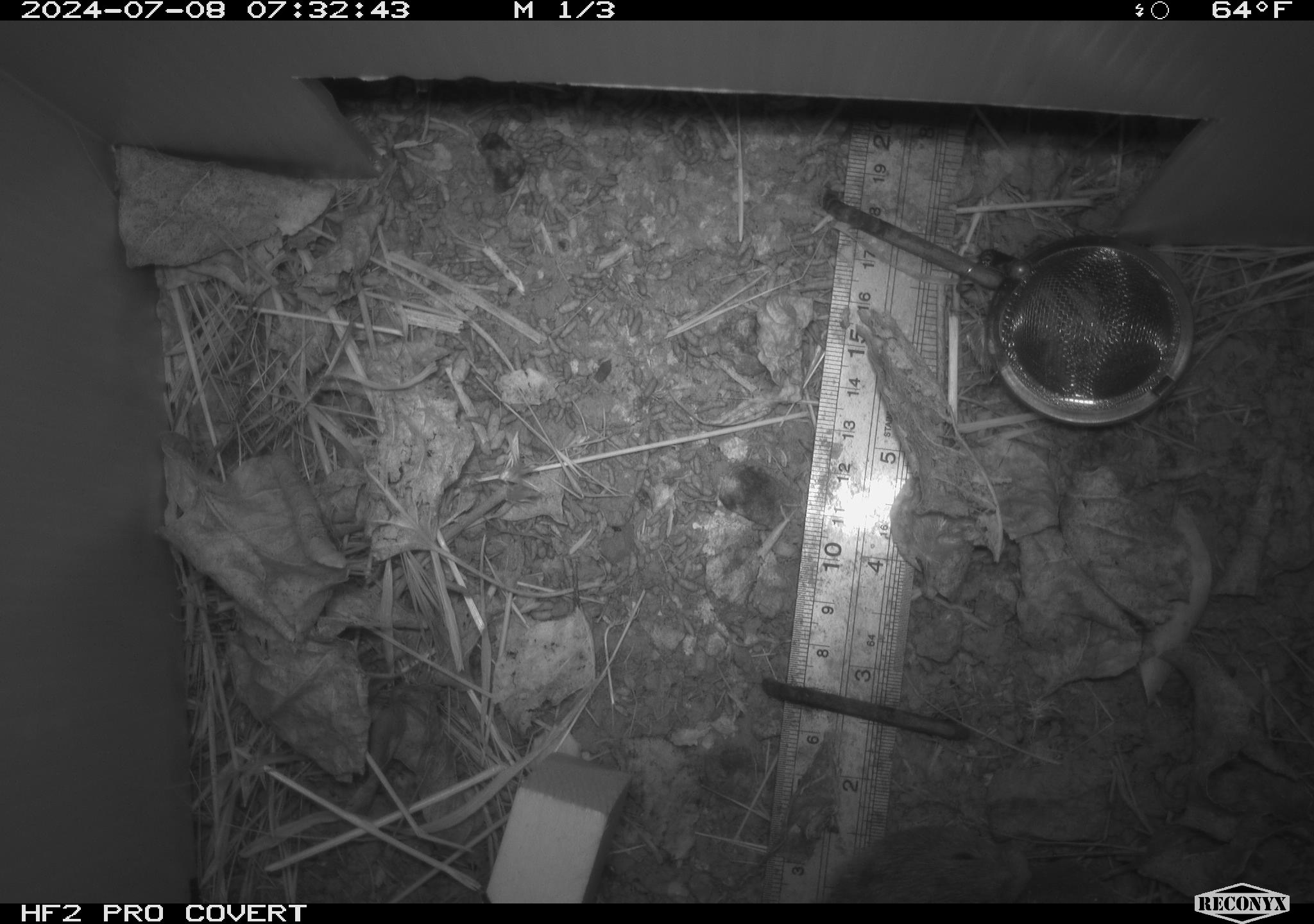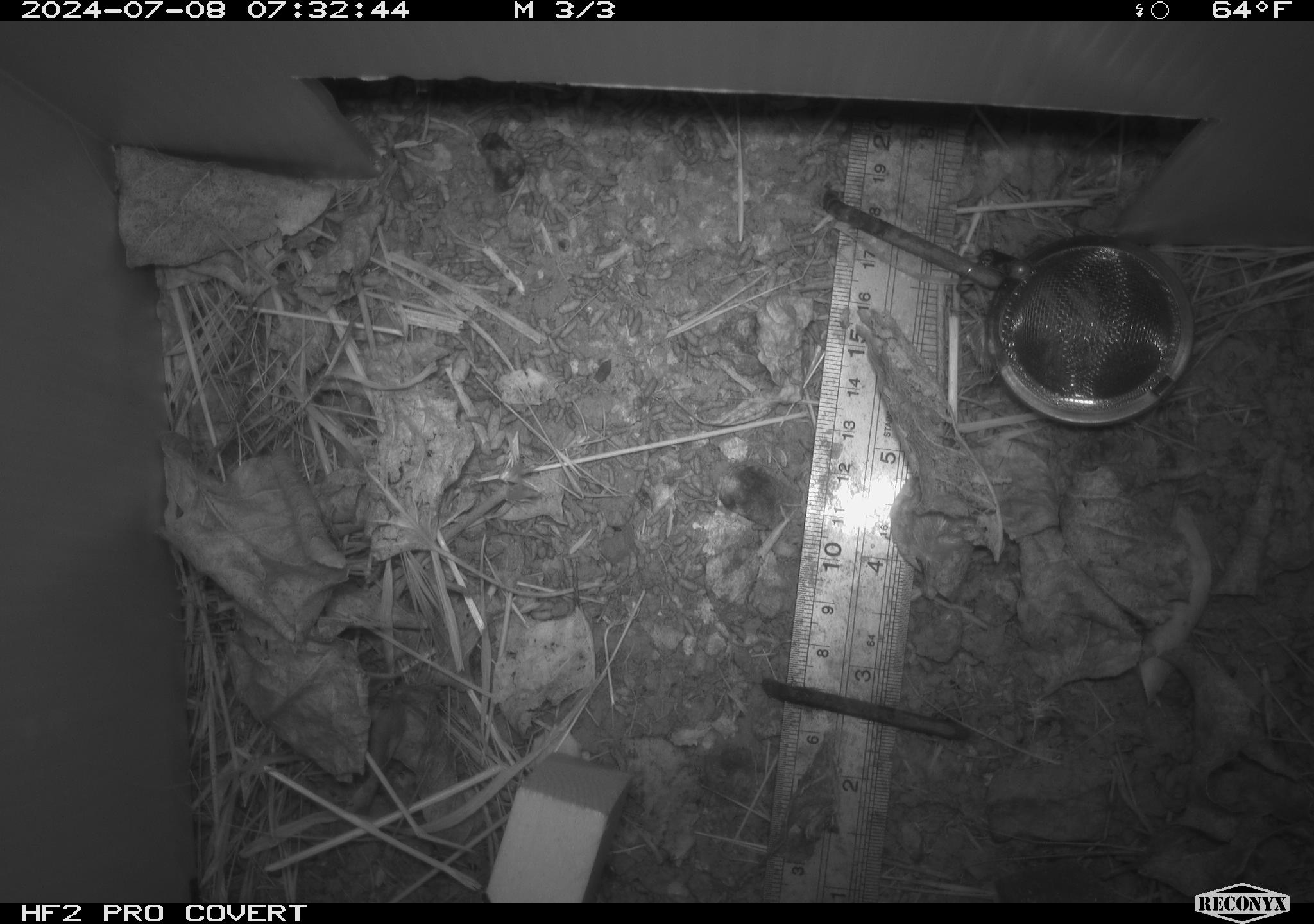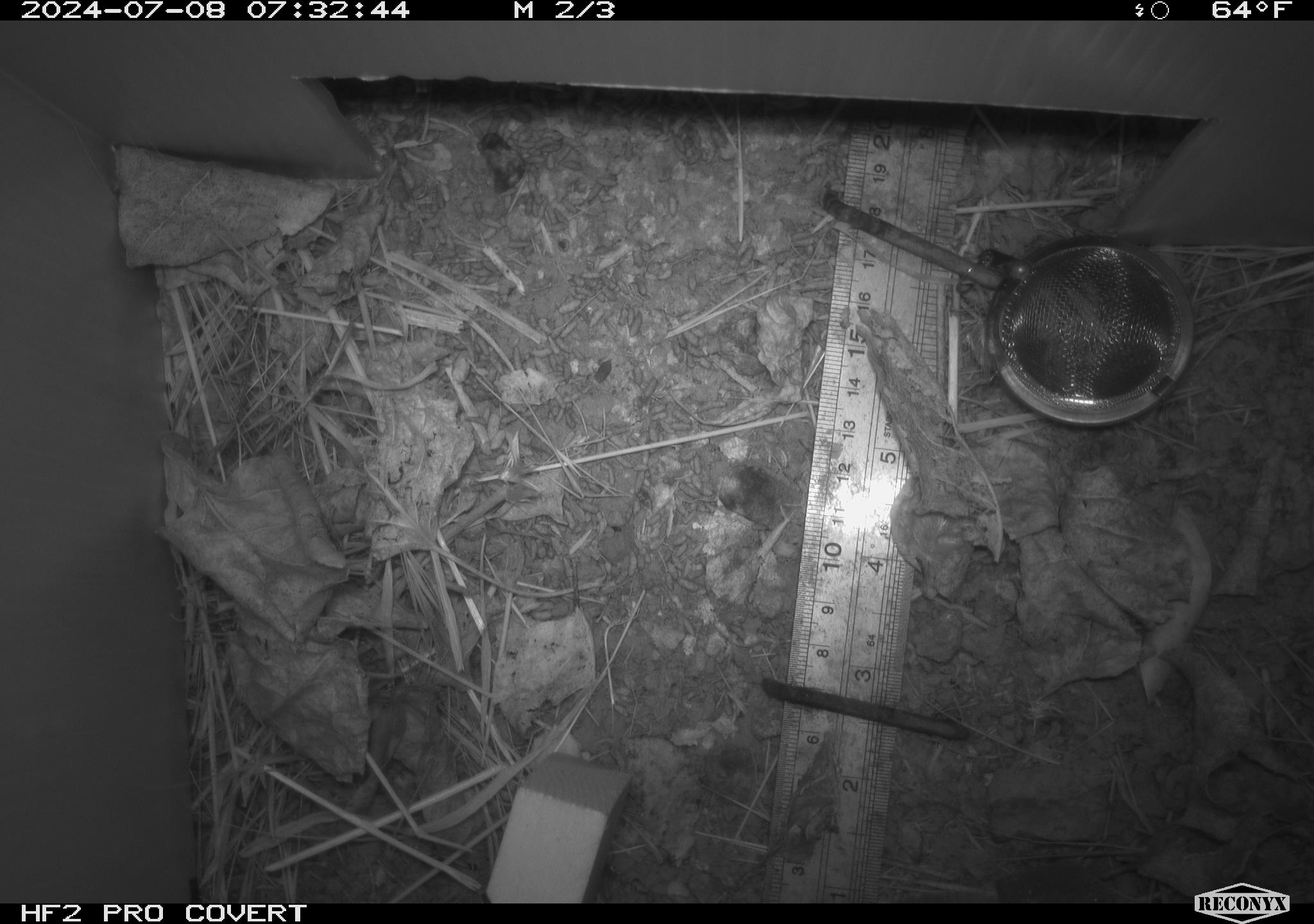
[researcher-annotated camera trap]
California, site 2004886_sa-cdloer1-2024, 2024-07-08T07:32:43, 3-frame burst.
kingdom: Animalia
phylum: Chordata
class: Mammalia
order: Rodentia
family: Cricetidae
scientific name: Arvicolinae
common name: voles, lemmings, and muskrats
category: arvicolinae subfamily